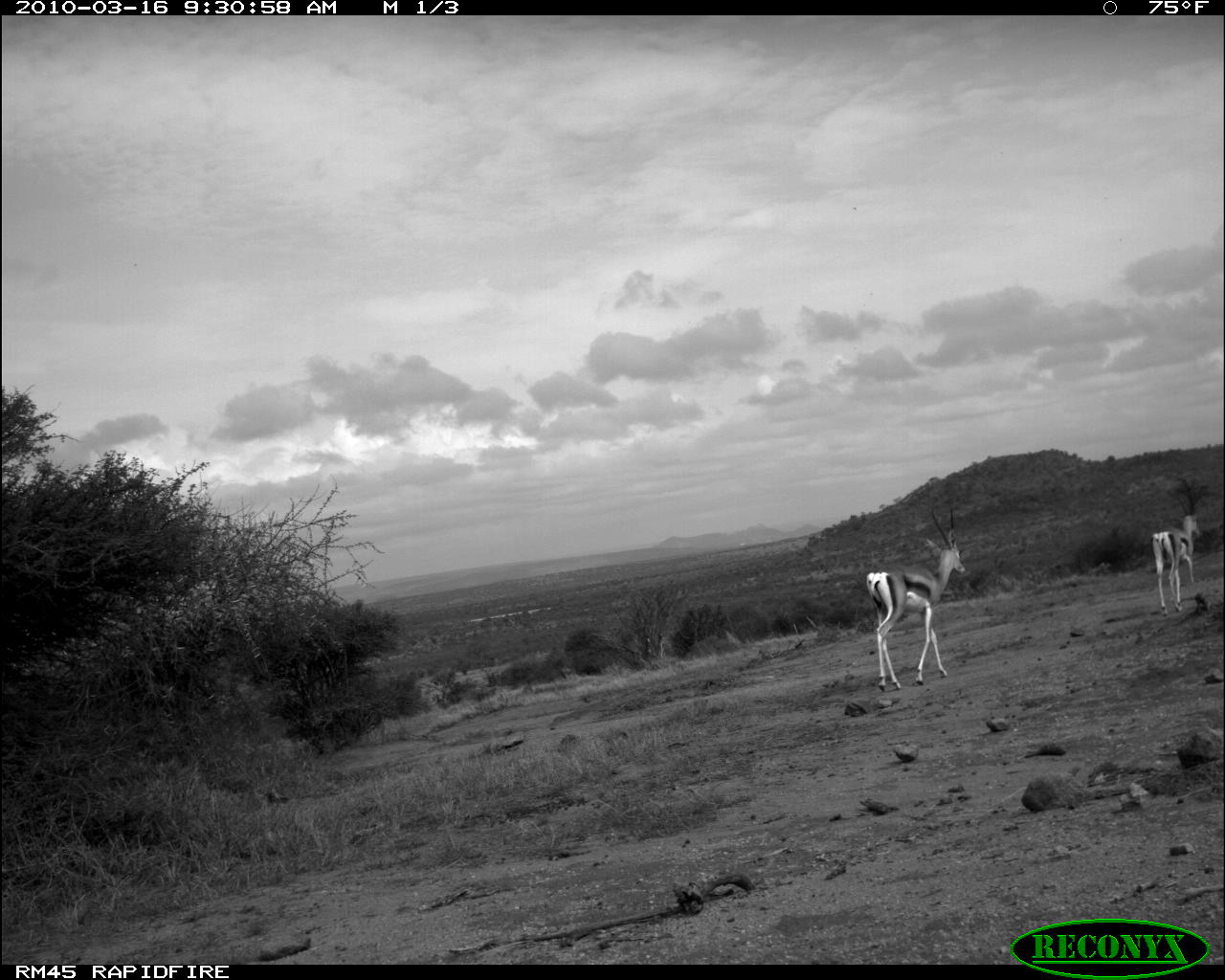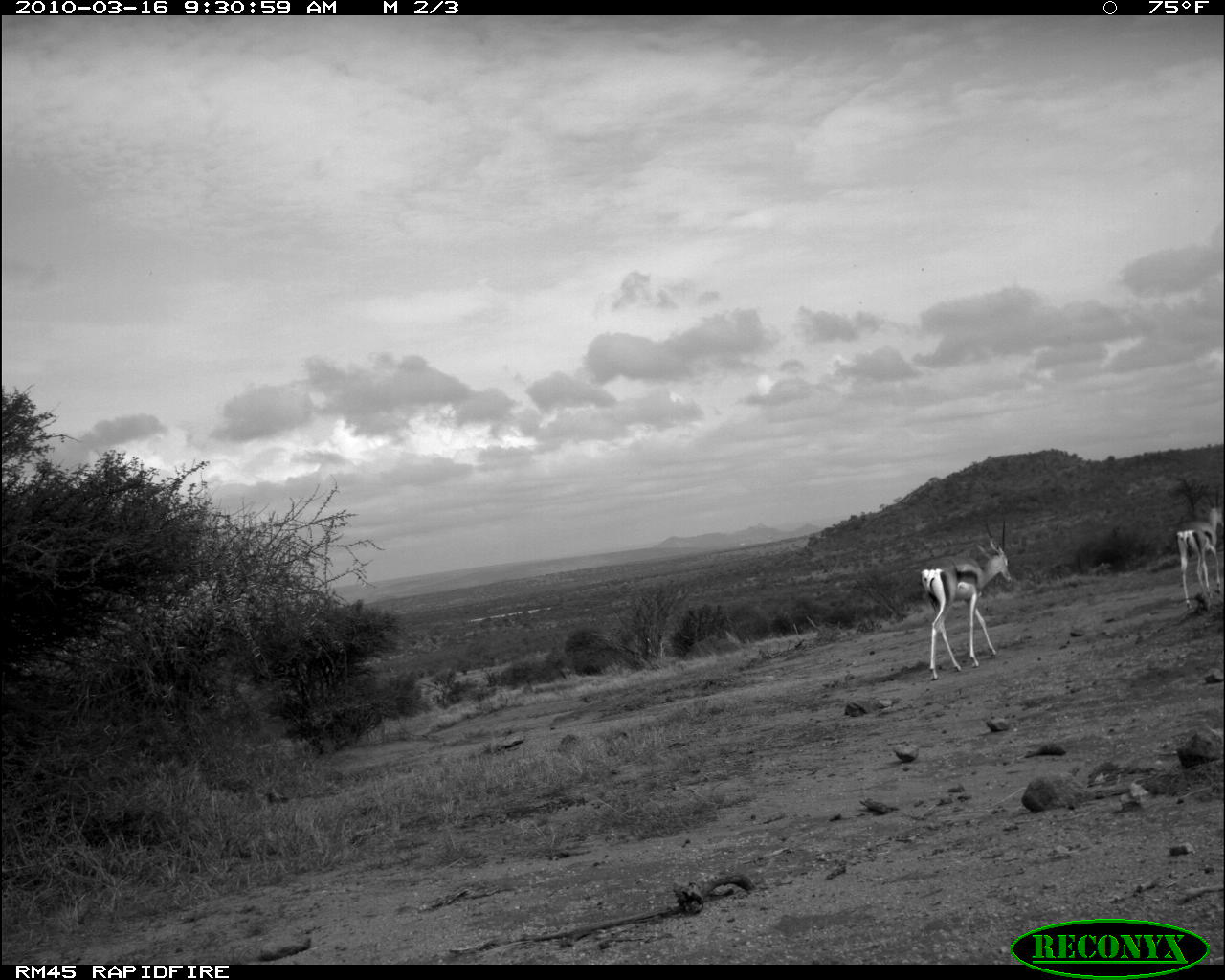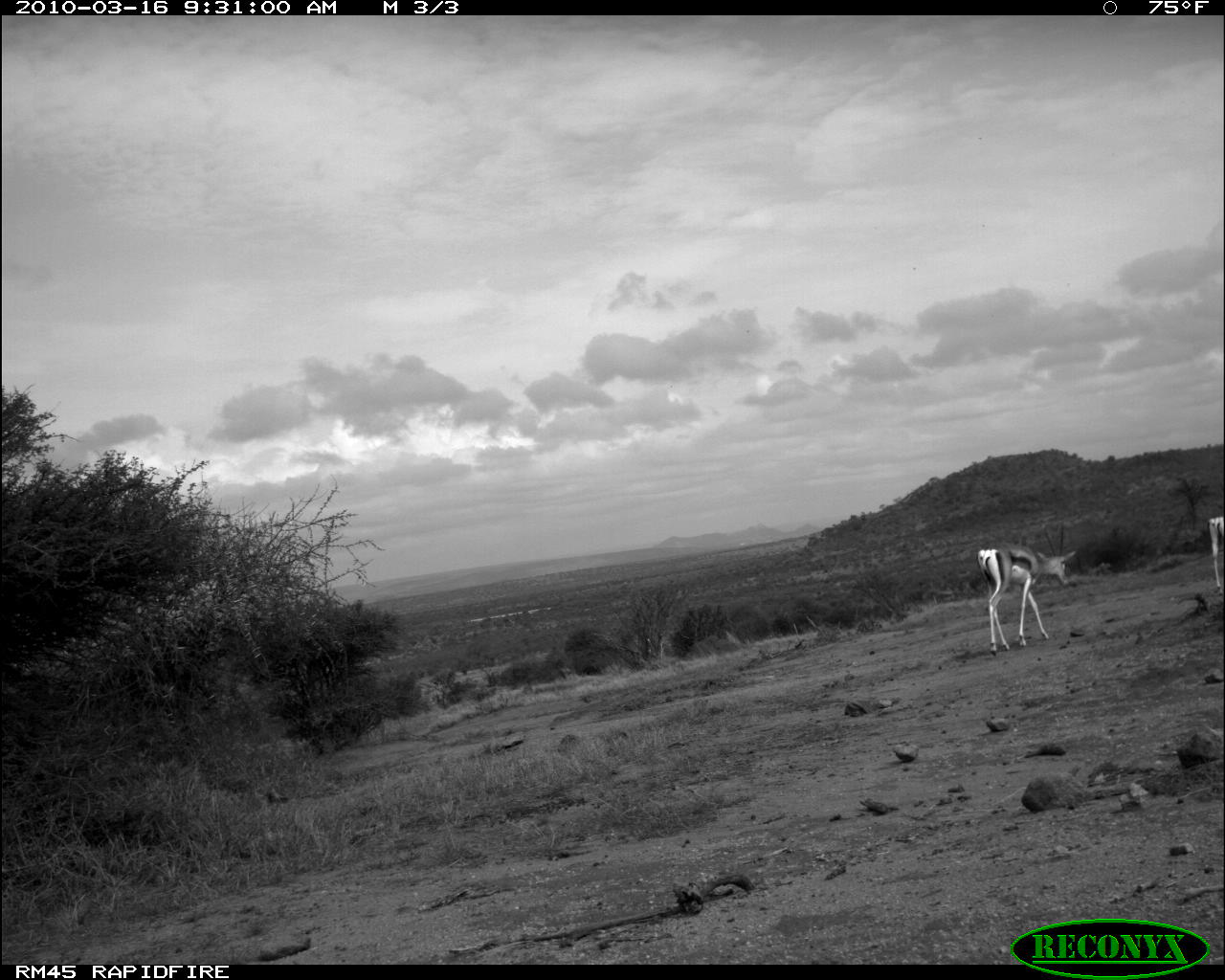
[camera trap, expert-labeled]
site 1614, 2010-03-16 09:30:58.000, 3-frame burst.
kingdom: Animalia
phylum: Chordata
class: Mammalia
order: Artiodactyla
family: Bovidae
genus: Nanger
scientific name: Nanger granti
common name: grant's gazelle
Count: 2.